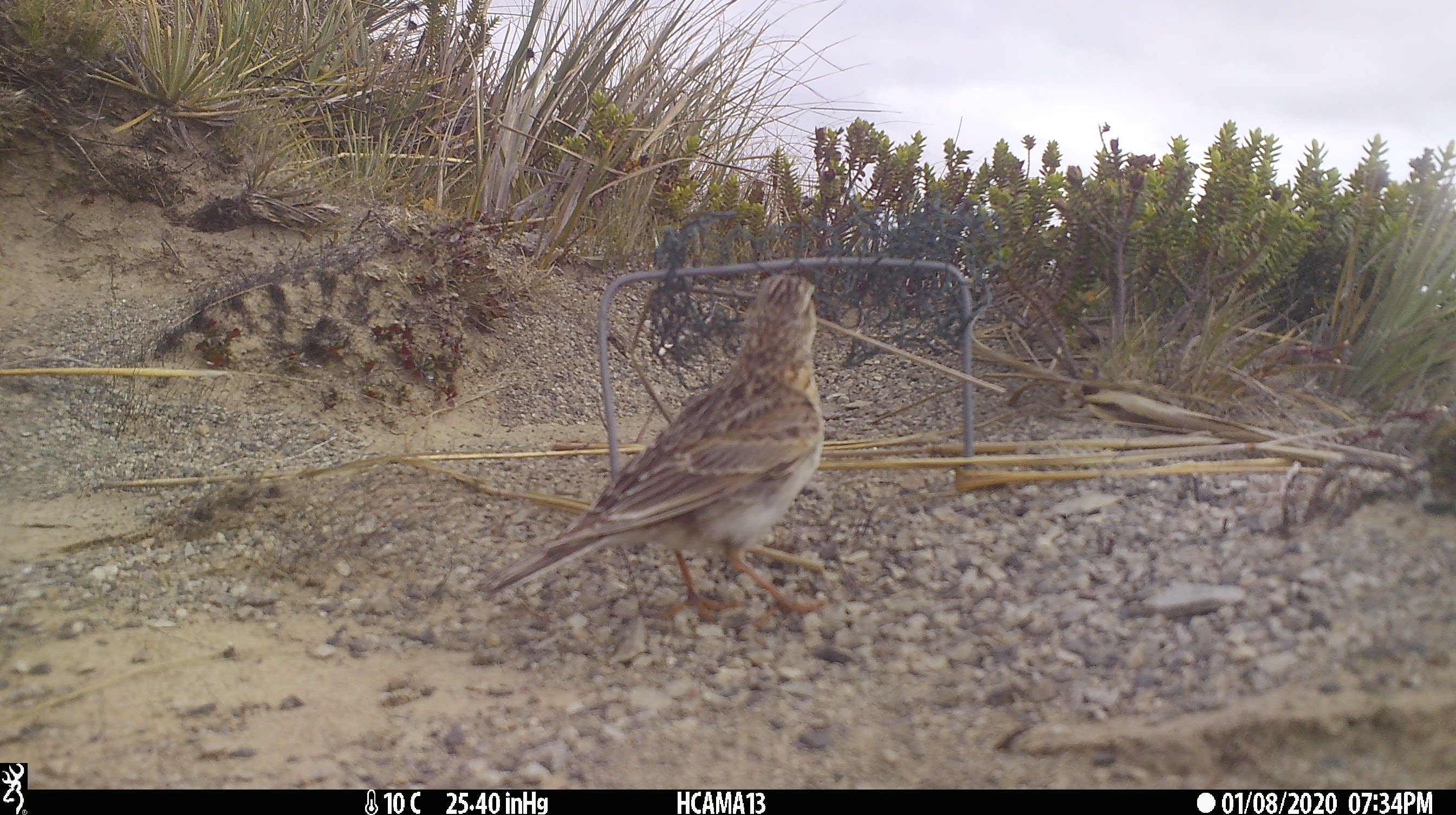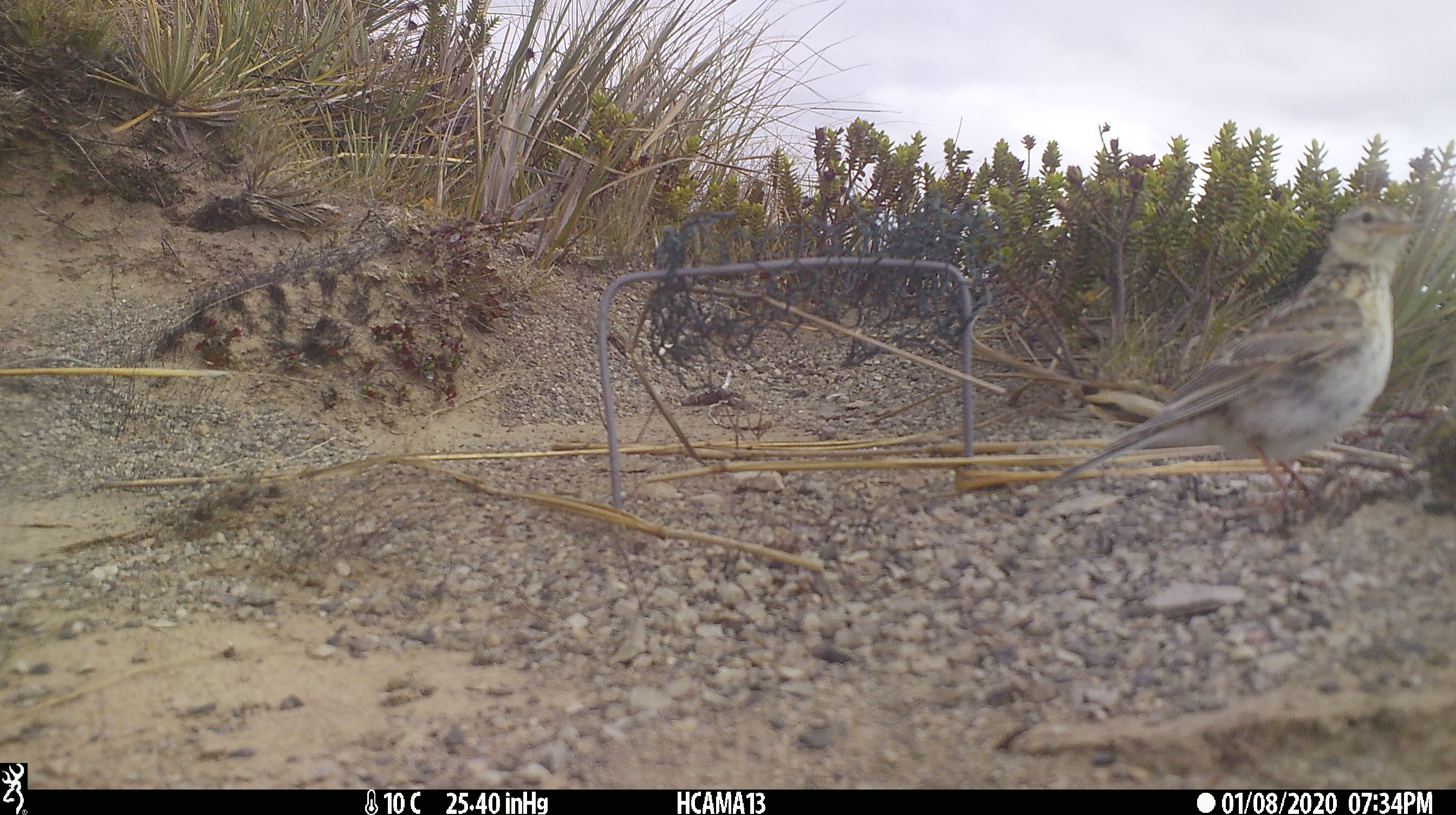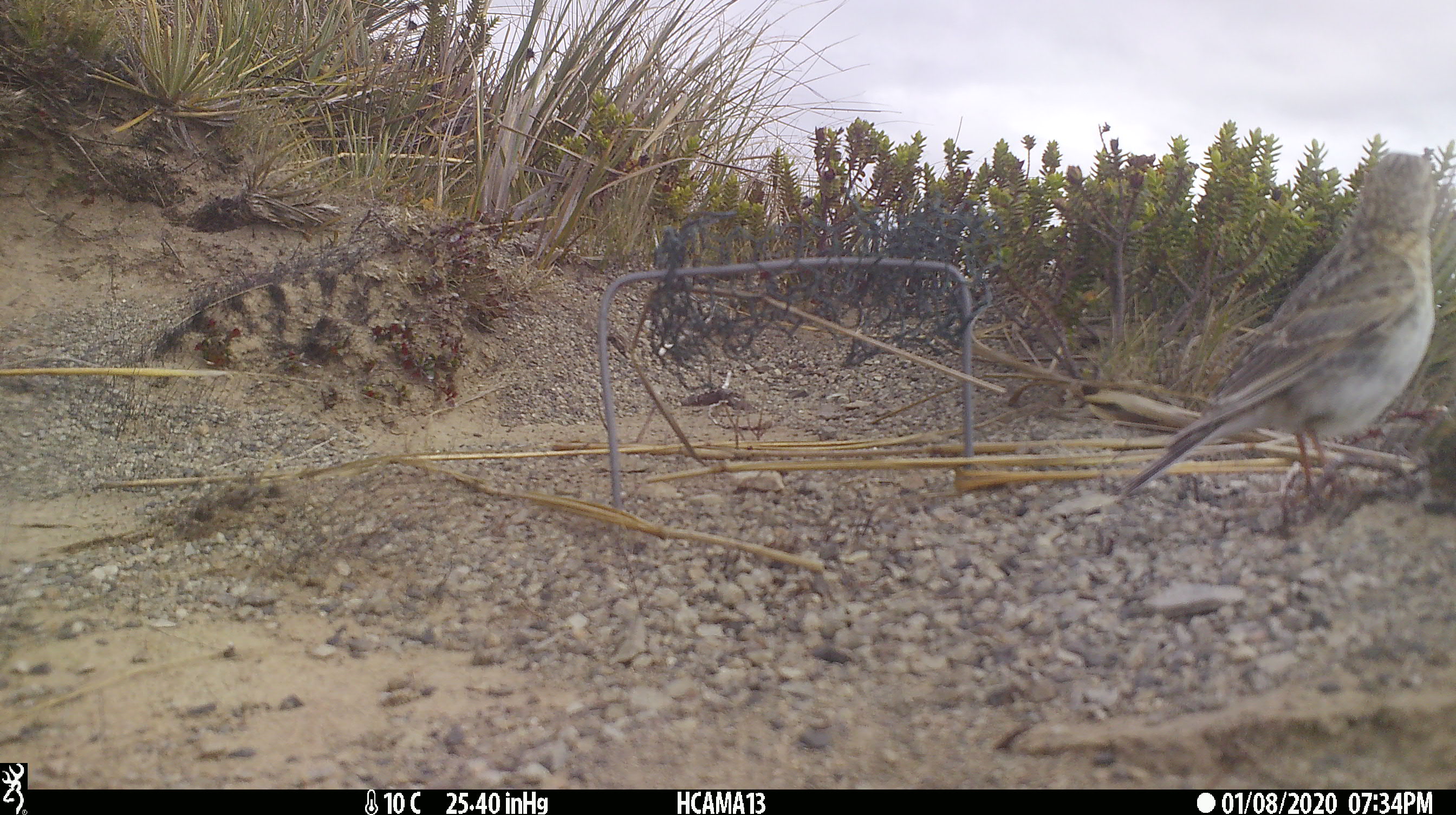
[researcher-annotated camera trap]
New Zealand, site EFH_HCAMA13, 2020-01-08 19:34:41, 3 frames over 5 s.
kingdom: Animalia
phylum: Chordata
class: Aves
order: Passeriformes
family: Motacillidae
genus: Anthus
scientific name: Anthus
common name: pipit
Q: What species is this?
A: Pipit (Anthus).